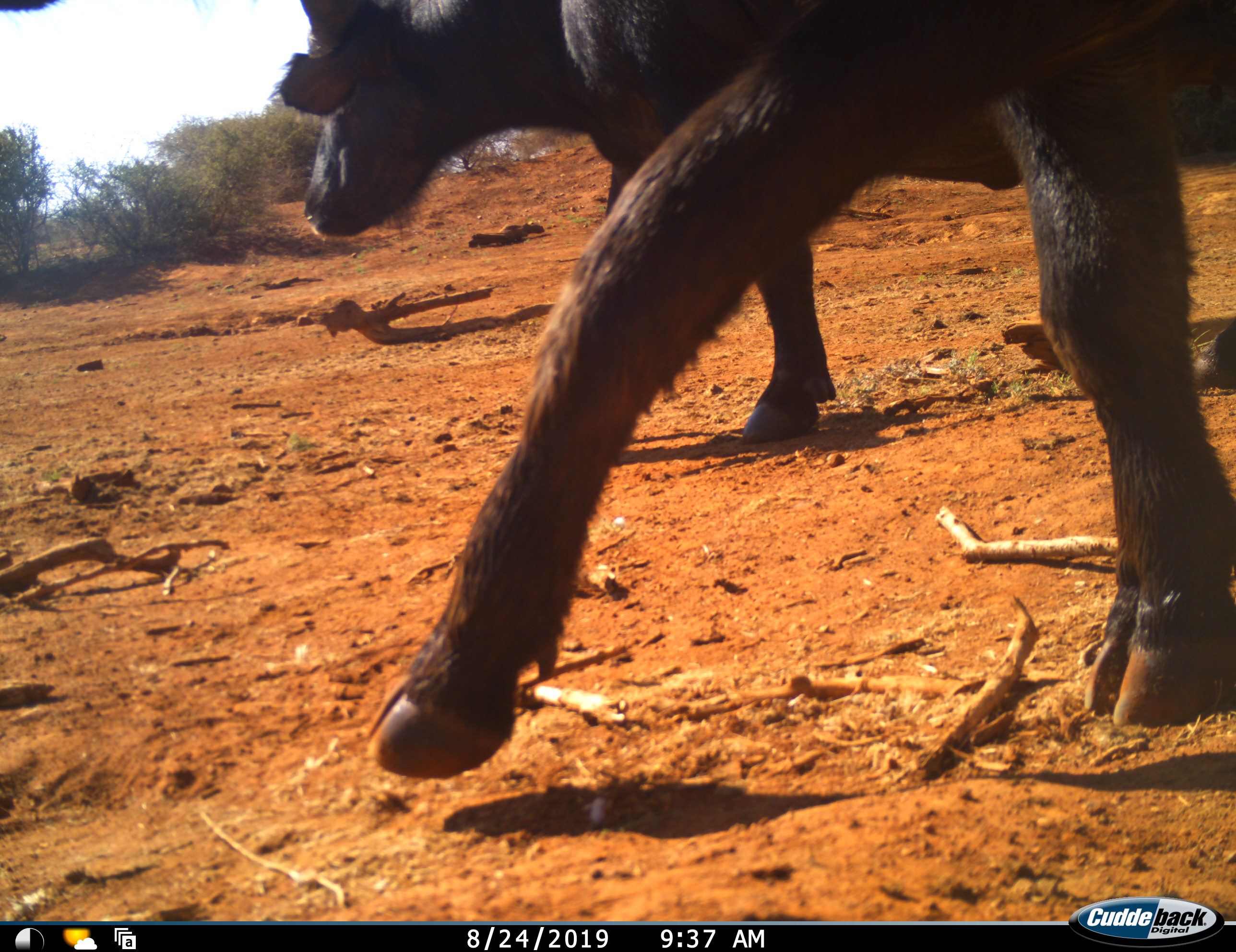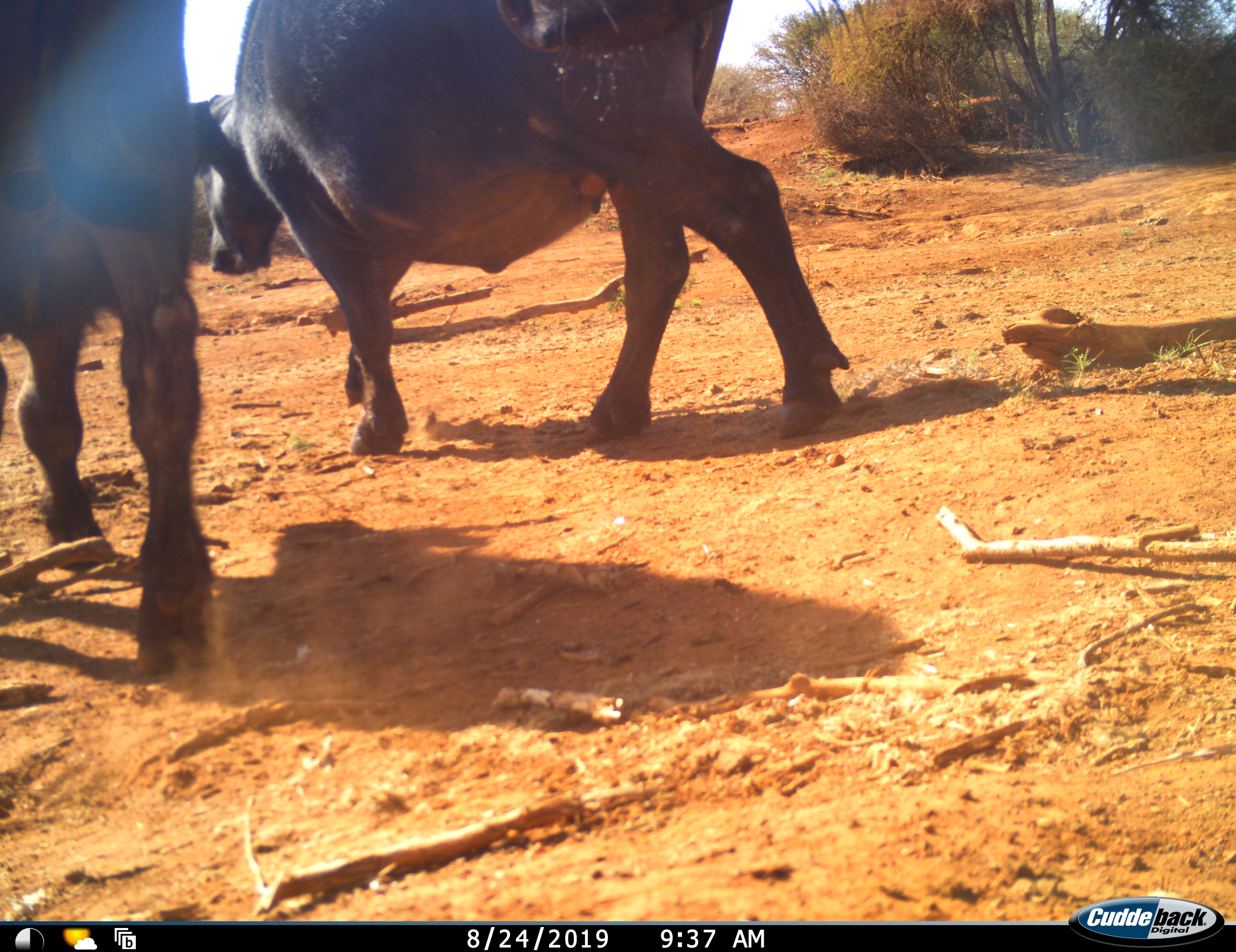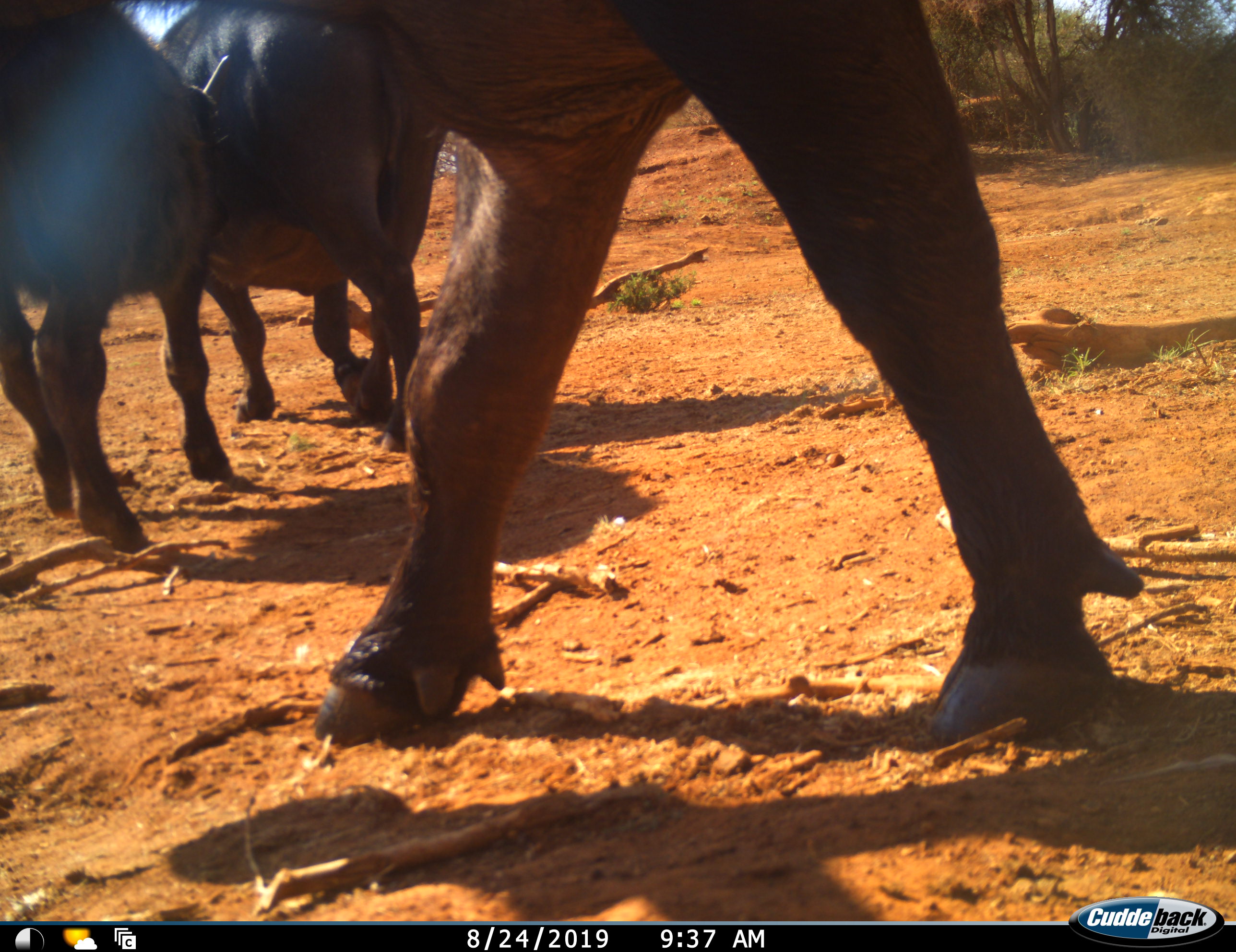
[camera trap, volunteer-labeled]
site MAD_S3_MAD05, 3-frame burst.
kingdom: Animalia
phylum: Chordata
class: Mammalia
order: Artiodactyla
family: Bovidae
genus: Syncerus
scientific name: Syncerus caffer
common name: african buffalo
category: buffalo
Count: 3.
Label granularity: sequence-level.